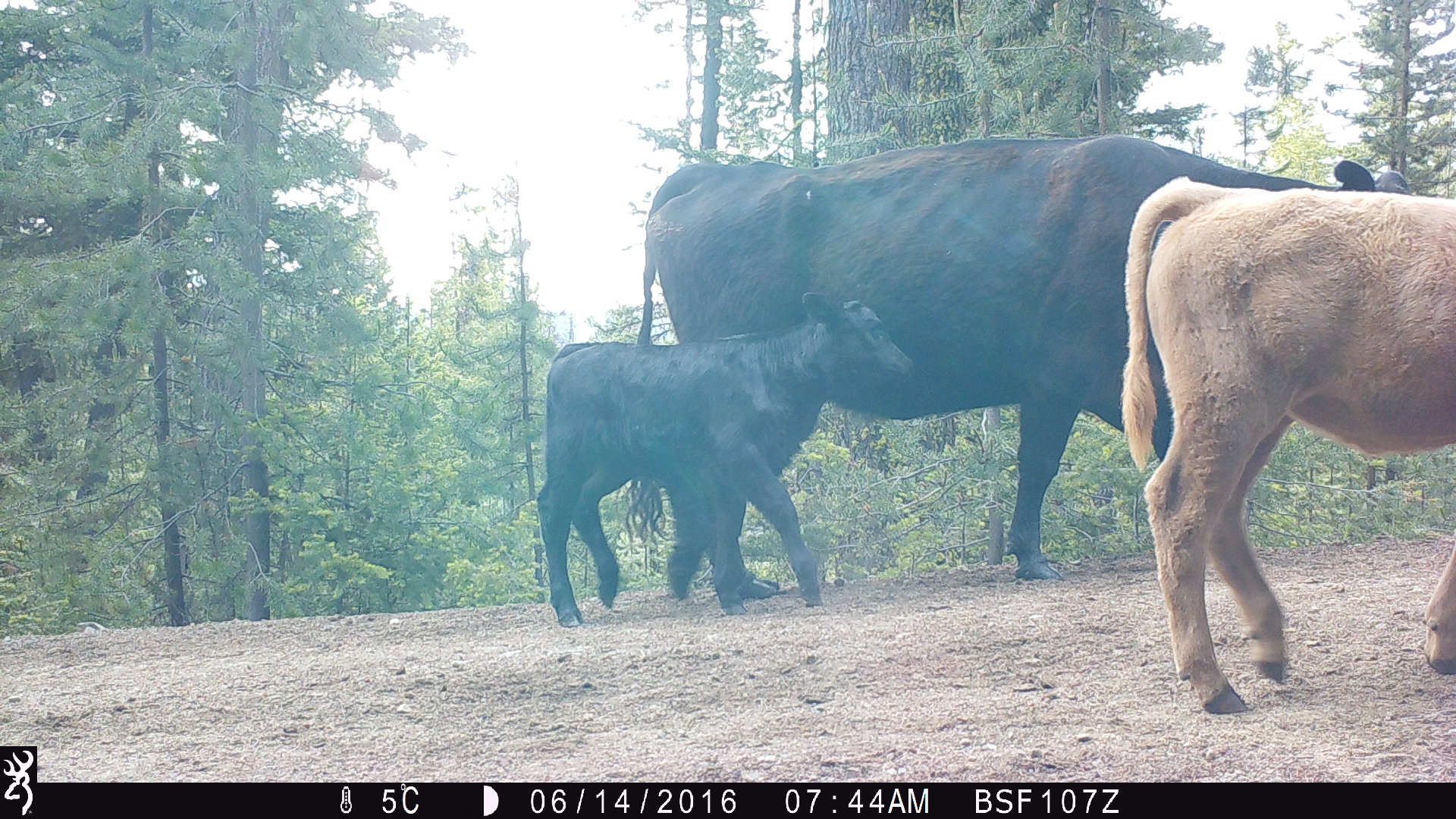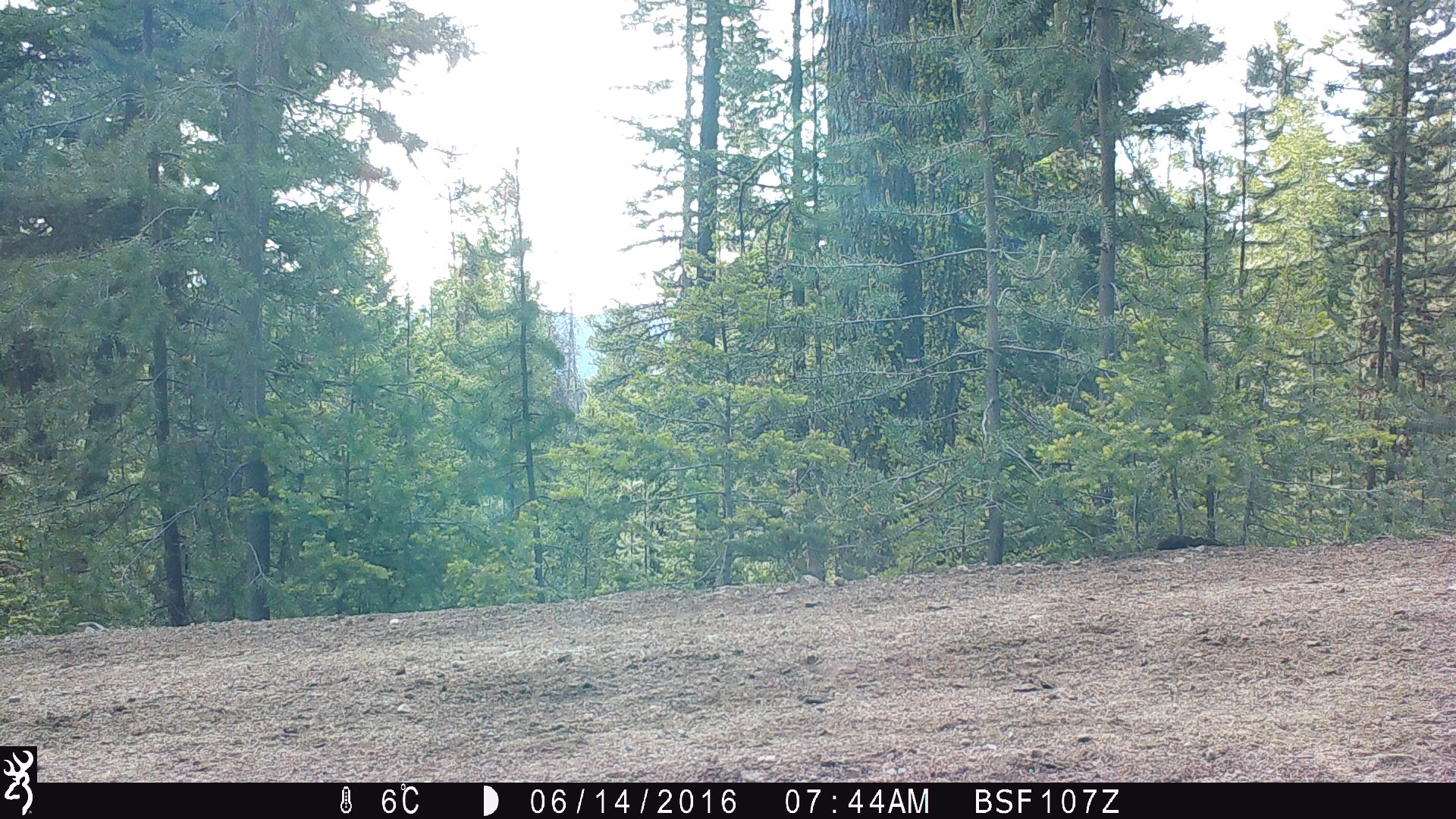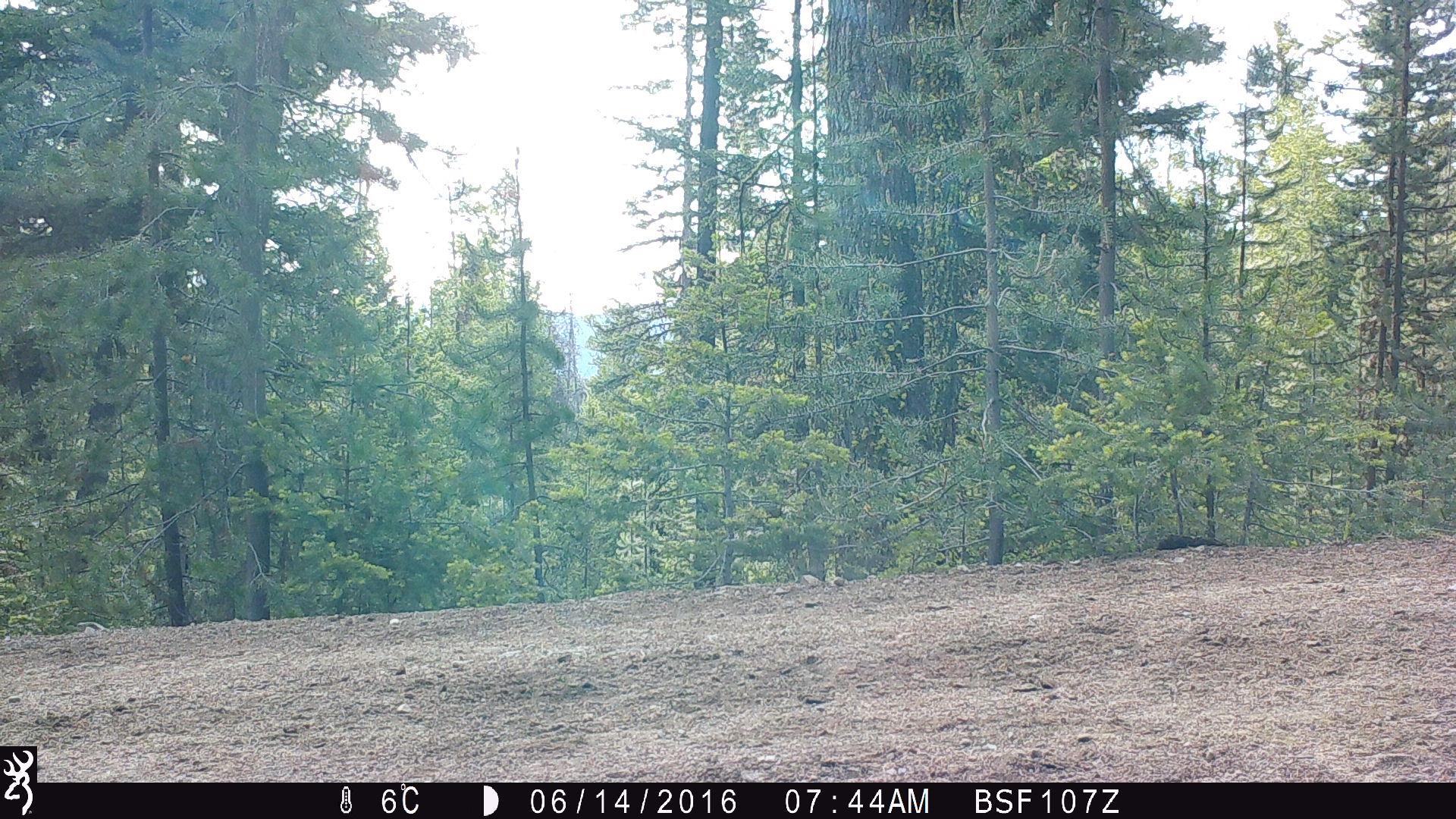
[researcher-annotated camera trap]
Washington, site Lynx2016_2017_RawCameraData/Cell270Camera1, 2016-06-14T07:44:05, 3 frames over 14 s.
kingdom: Animalia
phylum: Chordata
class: Mammalia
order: Artiodactyla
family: Bovidae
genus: Bos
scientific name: Bos taurus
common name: domestic cattle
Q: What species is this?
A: Domestic cattle (Bos taurus).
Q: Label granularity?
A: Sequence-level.